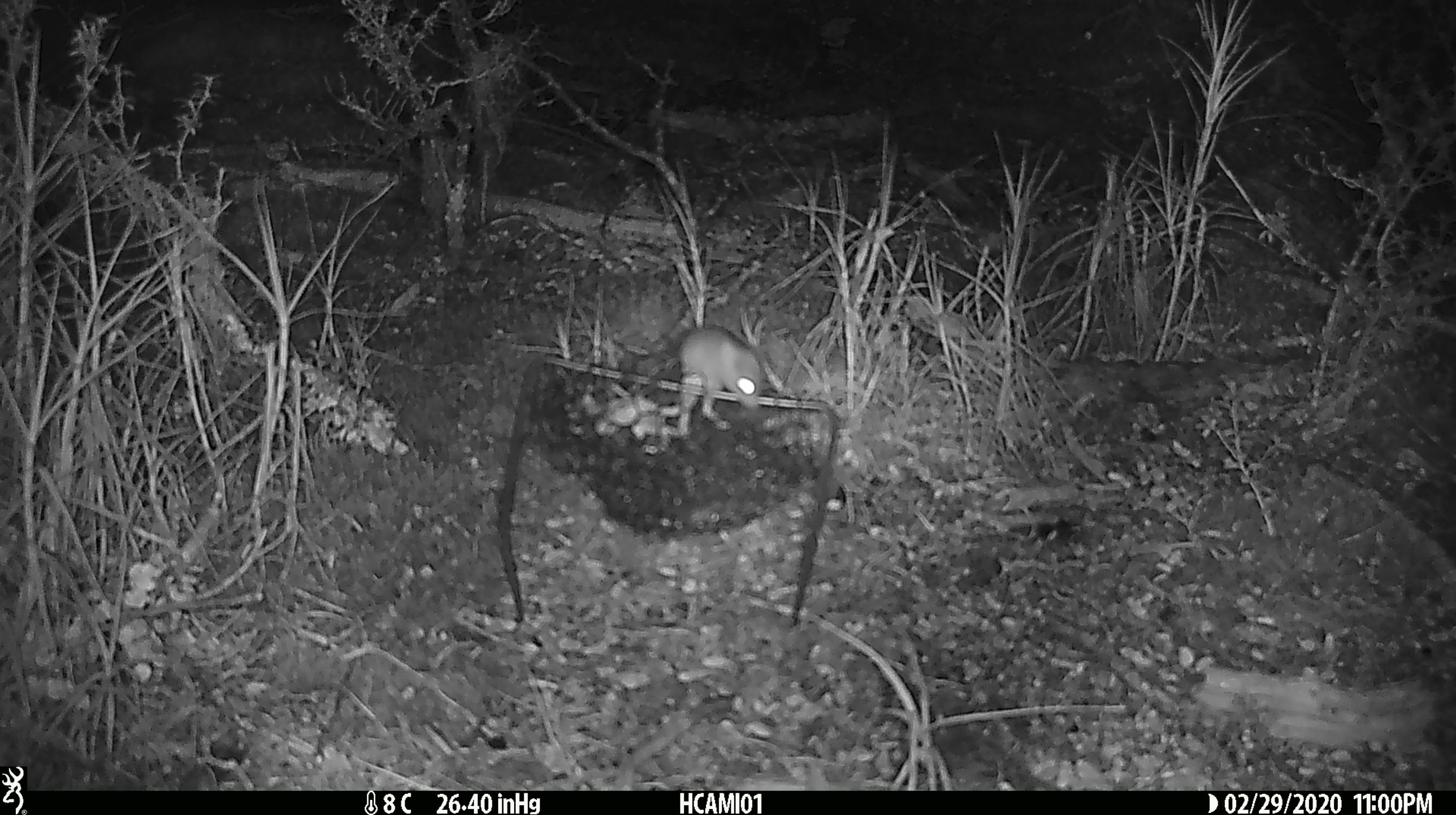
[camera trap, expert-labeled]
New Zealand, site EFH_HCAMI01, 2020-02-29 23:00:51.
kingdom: Animalia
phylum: Chordata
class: Mammalia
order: Rodentia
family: Muridae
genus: Mus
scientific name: Mus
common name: mouse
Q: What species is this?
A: Mouse (Mus).